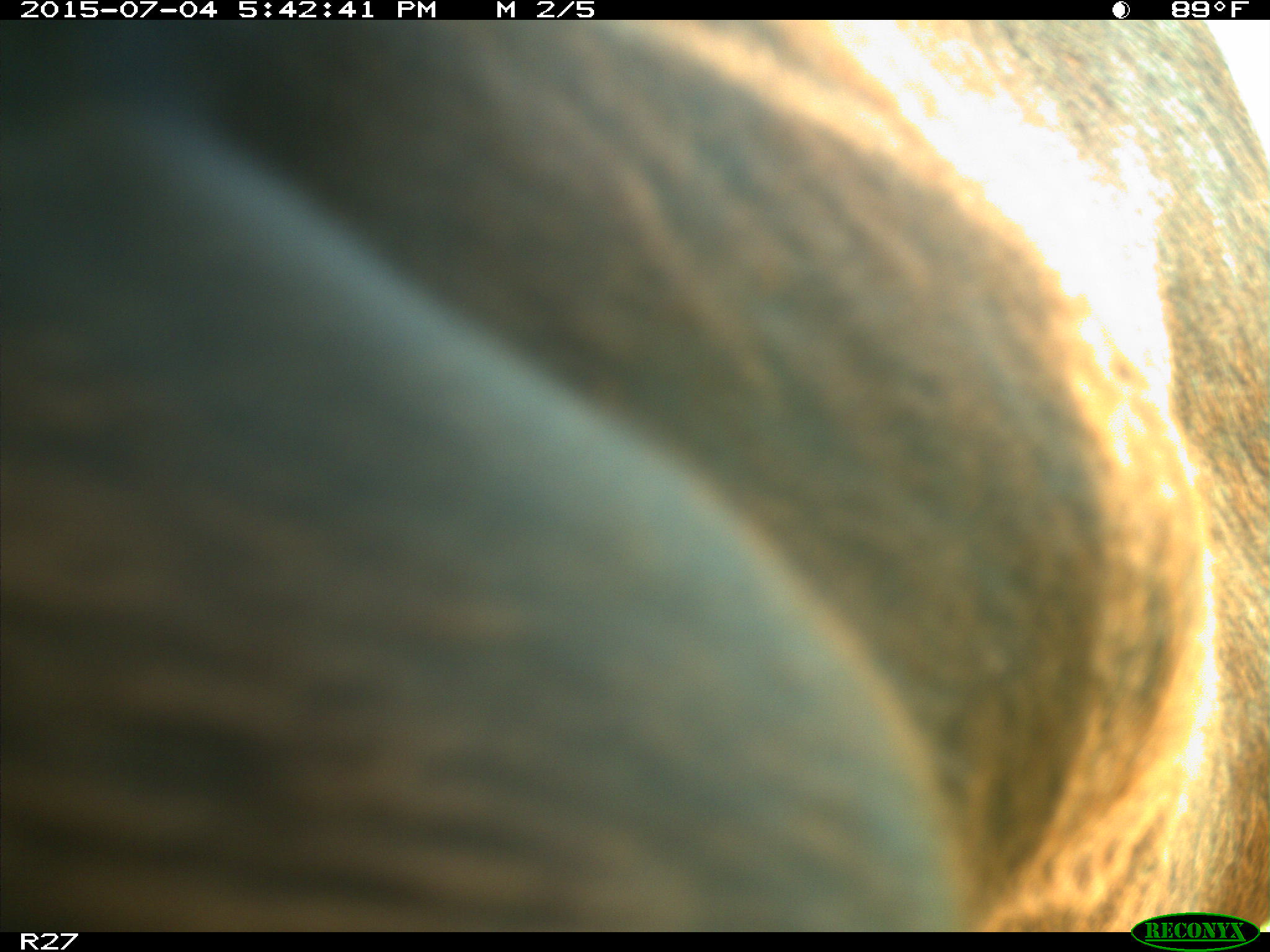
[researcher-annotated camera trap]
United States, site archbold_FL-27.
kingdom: Animalia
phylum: Chordata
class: Mammalia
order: Artiodactyla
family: Bovidae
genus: Bos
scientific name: Bos taurus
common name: domestic cow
Bos taurus (domestic cow).